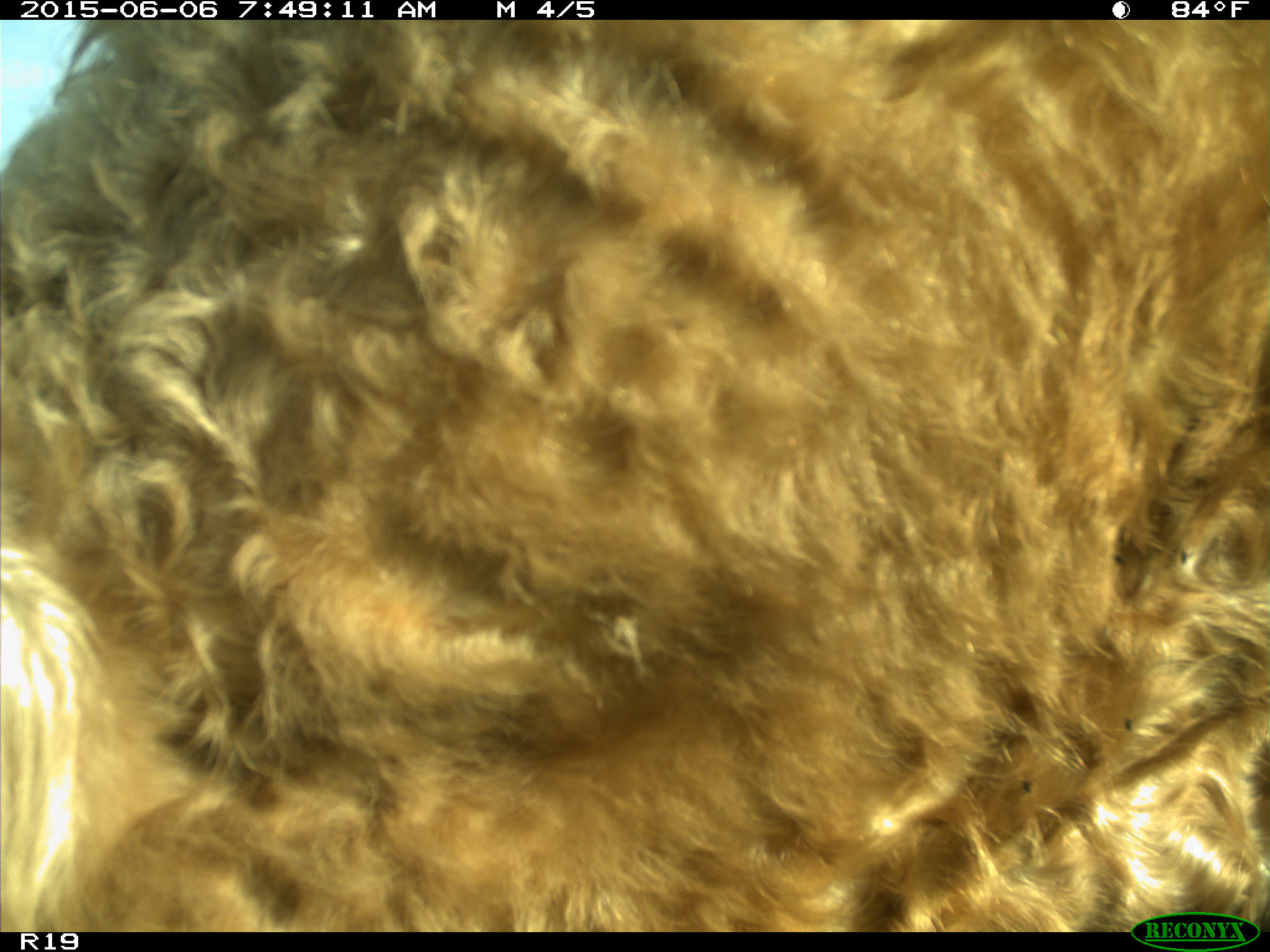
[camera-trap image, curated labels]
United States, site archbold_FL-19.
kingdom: Animalia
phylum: Chordata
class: Mammalia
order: Artiodactyla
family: Bovidae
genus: Bos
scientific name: Bos taurus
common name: domestic cow